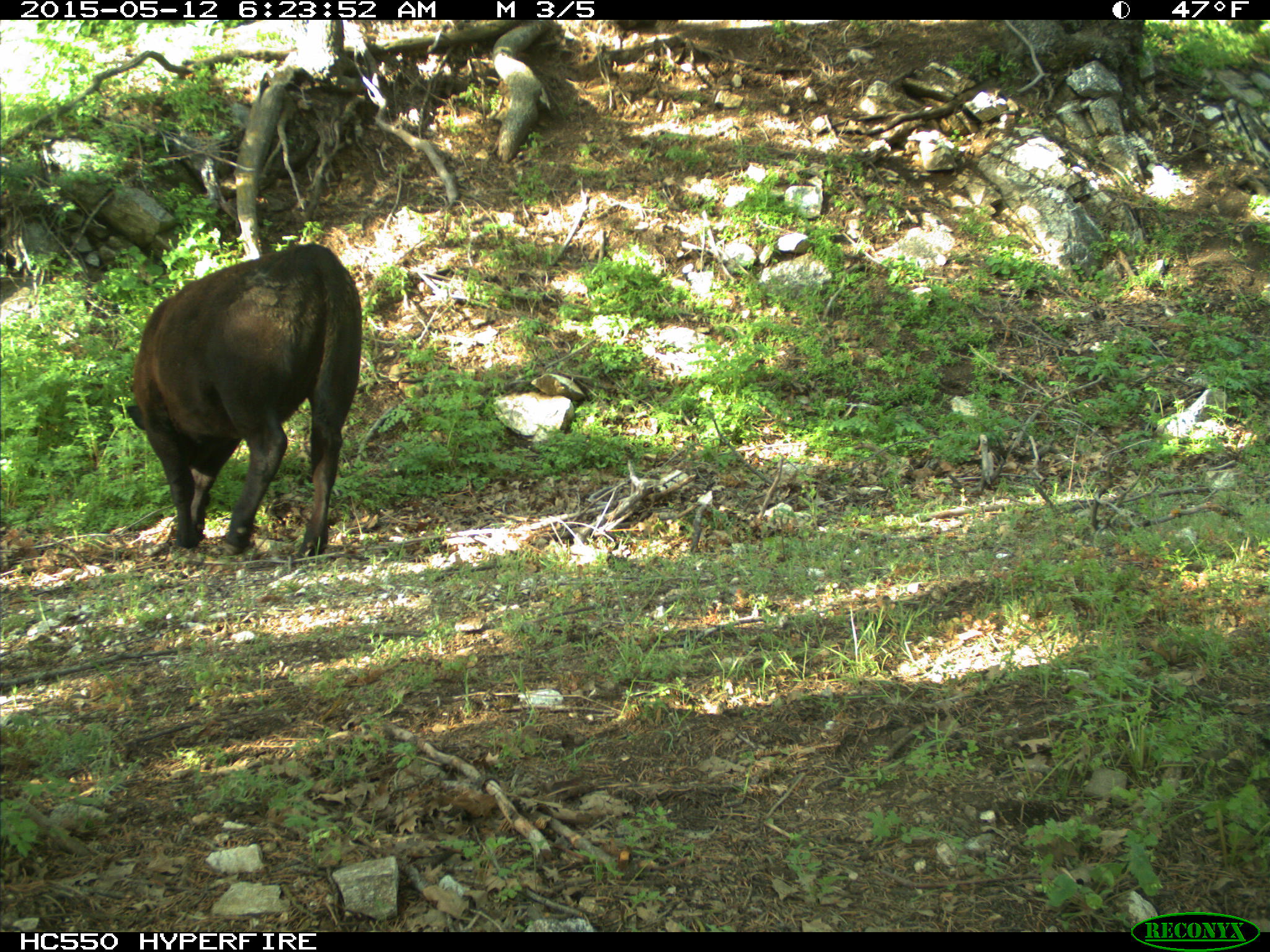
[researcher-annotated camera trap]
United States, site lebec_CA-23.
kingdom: Animalia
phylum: Chordata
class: Mammalia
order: Artiodactyla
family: Bovidae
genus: Bos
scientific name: Bos taurus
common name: domestic cow